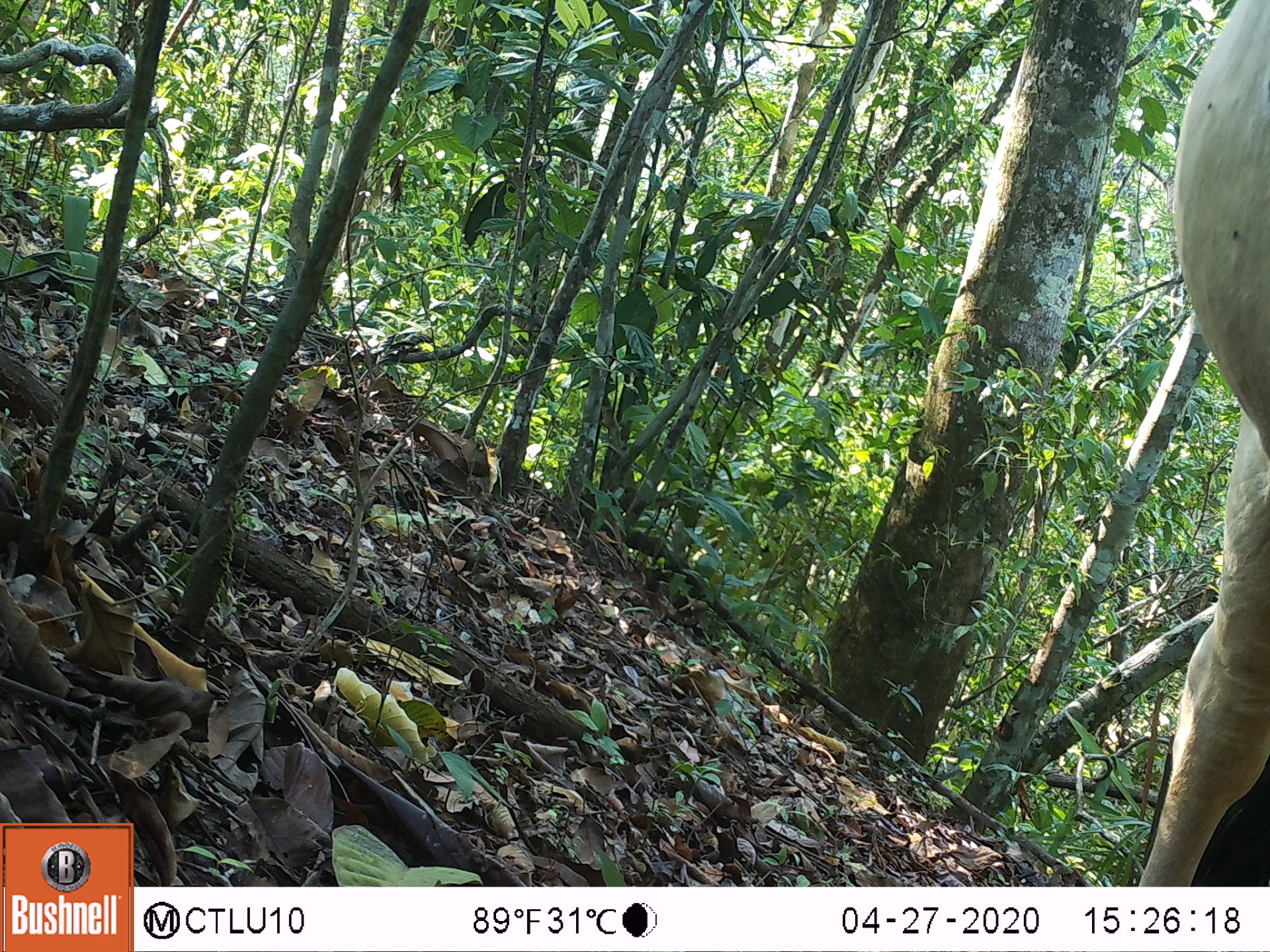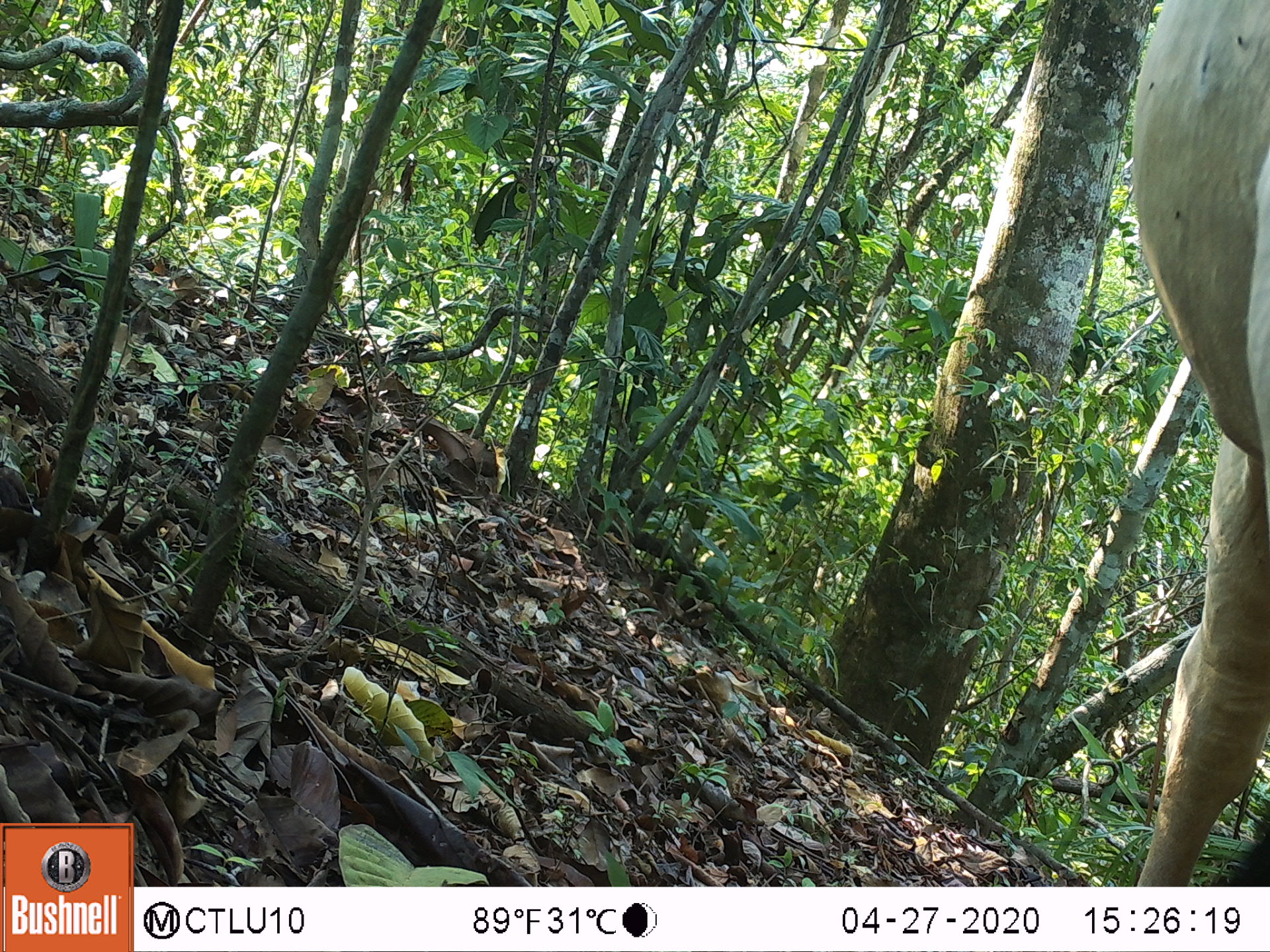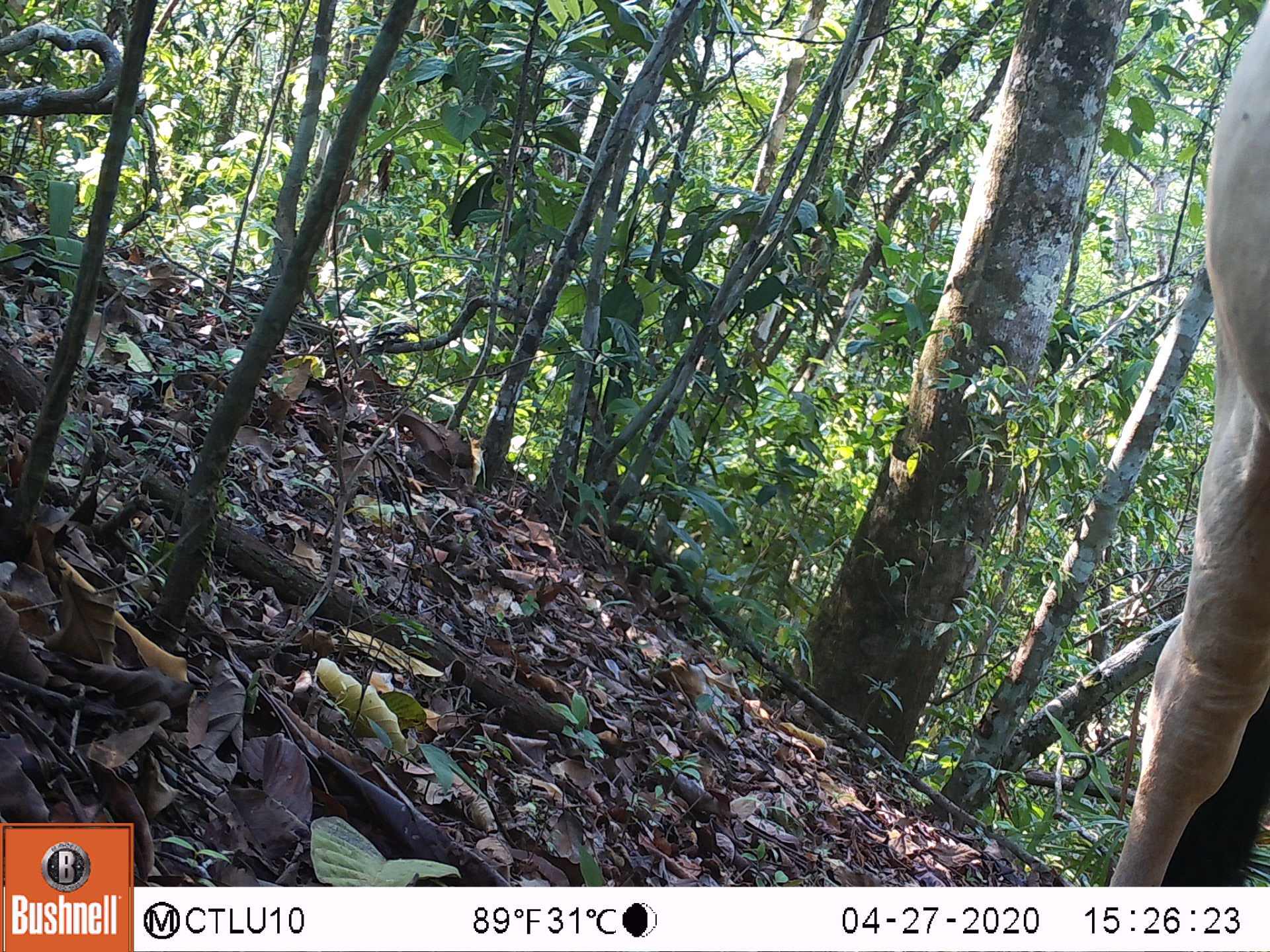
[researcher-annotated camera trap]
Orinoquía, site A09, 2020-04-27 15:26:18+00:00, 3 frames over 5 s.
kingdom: Animalia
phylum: Chordata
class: Mammalia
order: Artiodactyla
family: Bovidae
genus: Bos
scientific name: Bos taurus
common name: cow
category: cattle